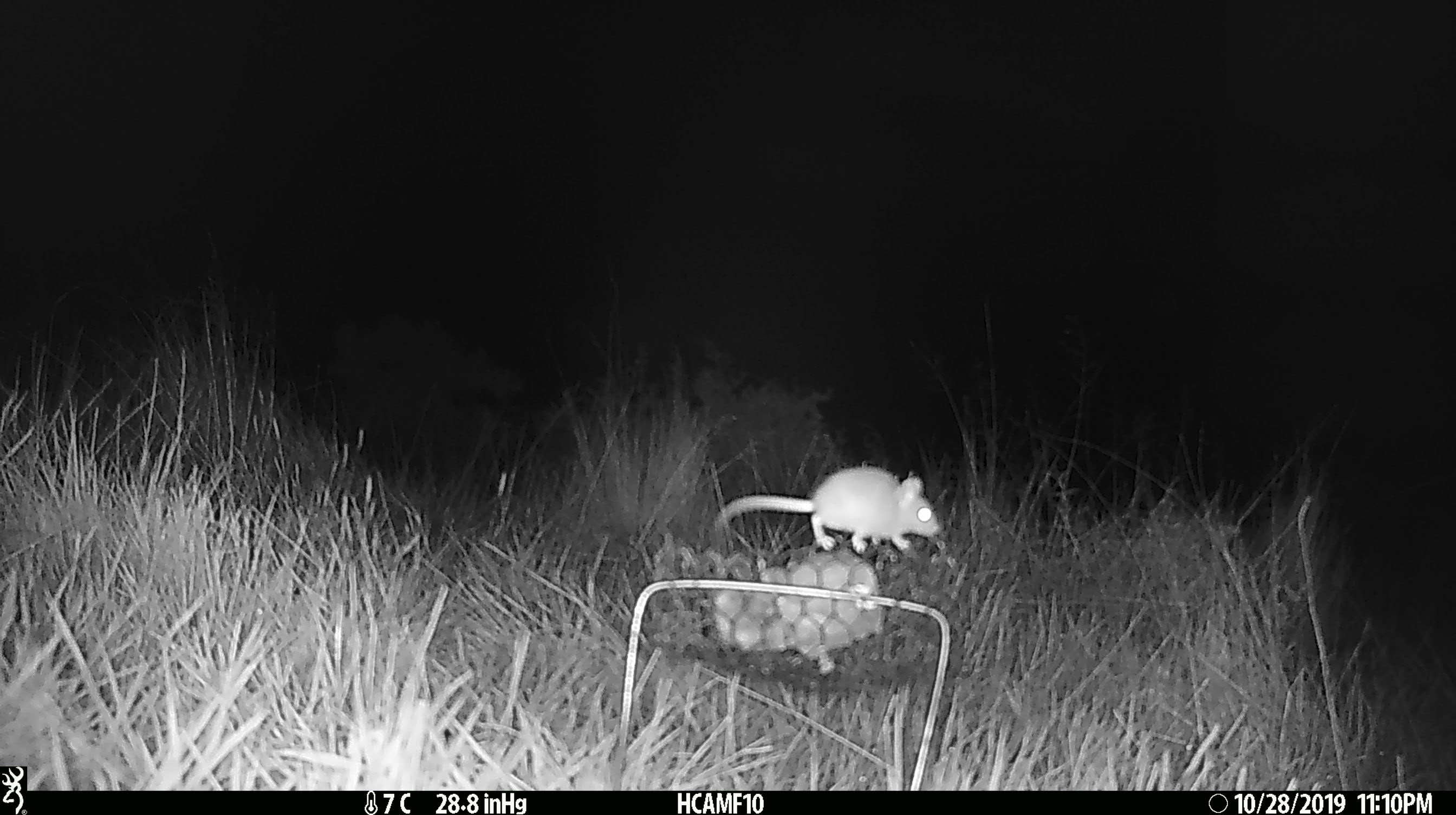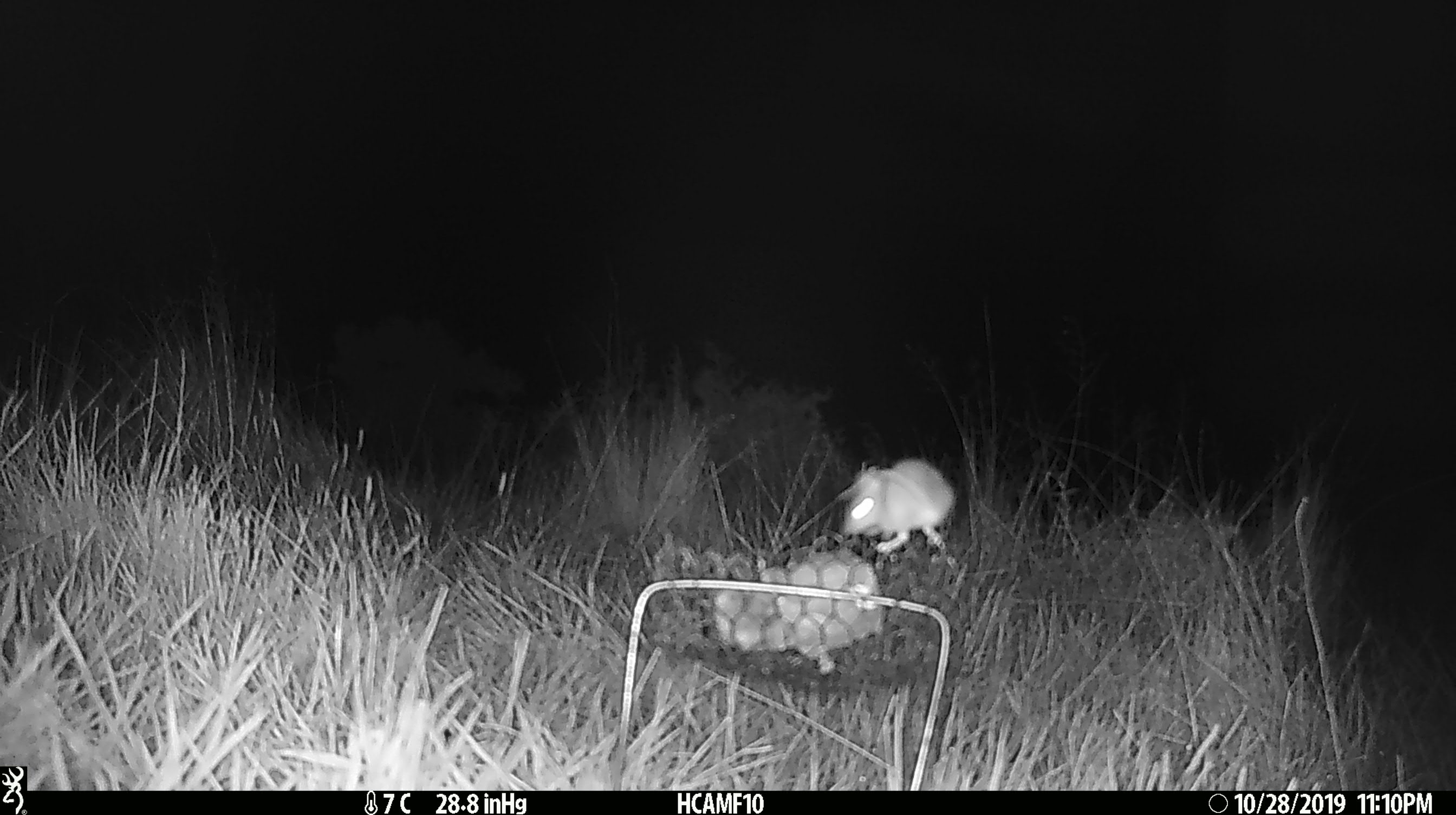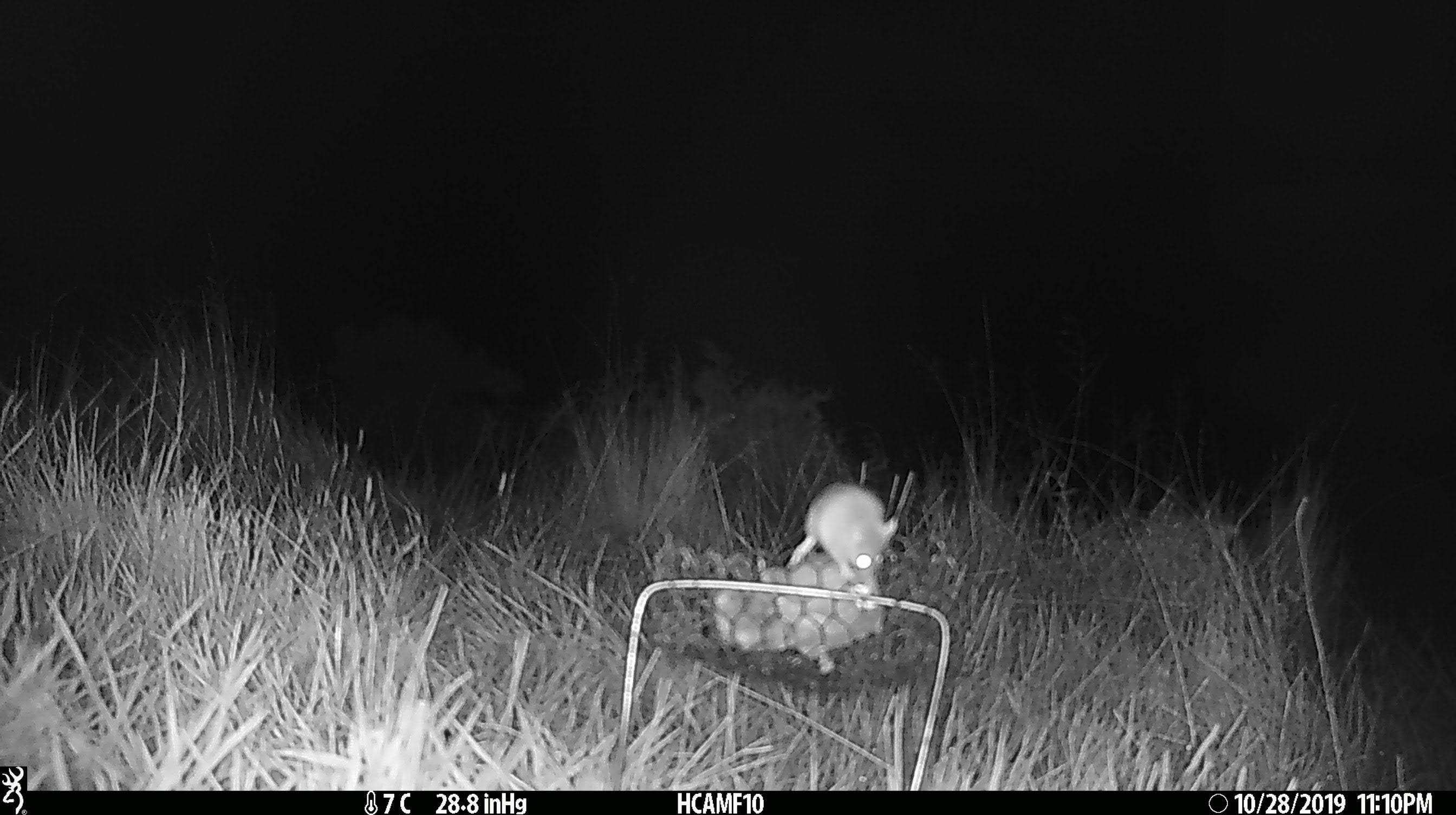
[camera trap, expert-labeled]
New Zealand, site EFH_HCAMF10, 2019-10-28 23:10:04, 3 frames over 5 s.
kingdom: Animalia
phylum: Chordata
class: Mammalia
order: Rodentia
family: Muridae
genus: Mus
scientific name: Mus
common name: mouse